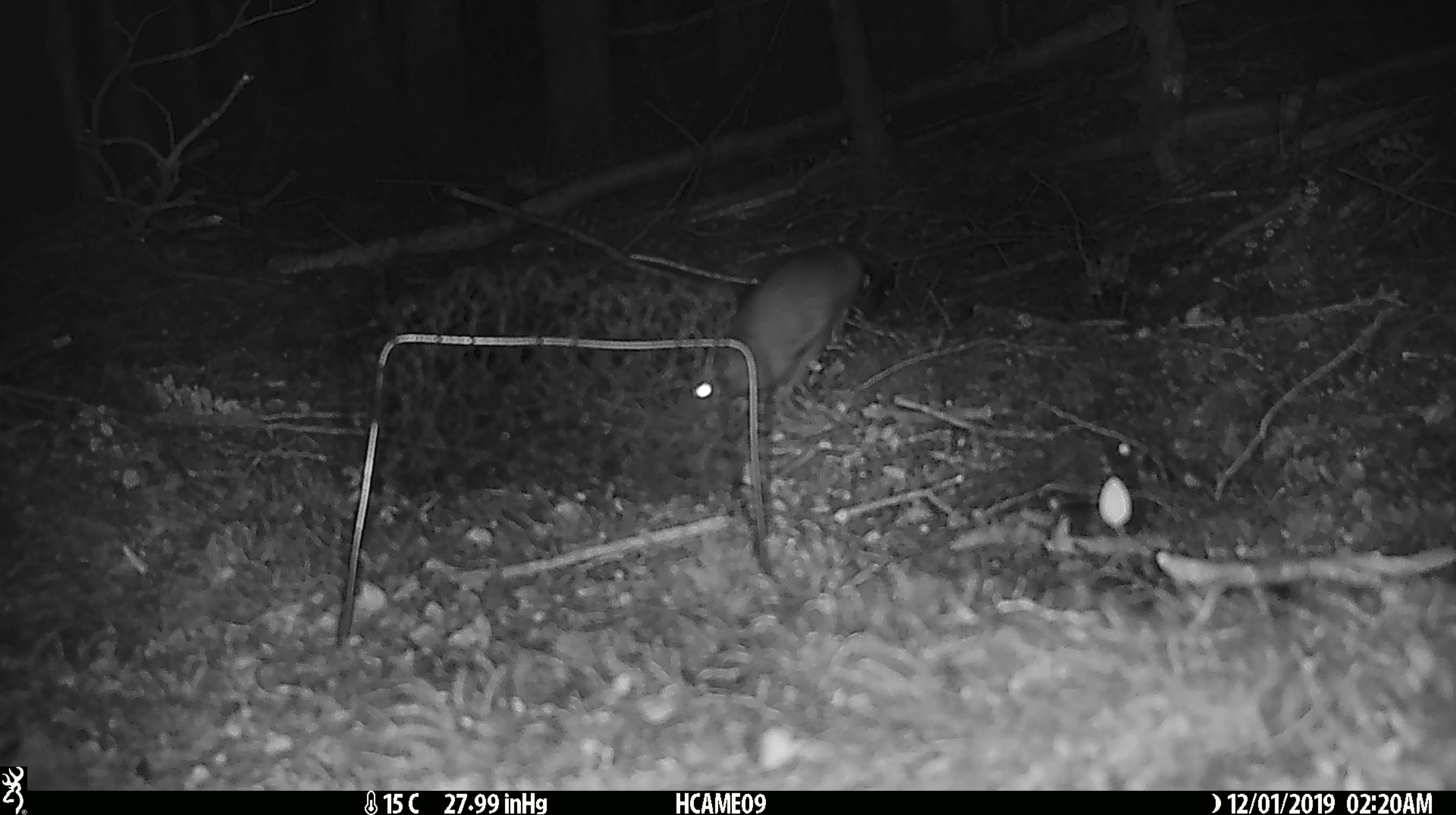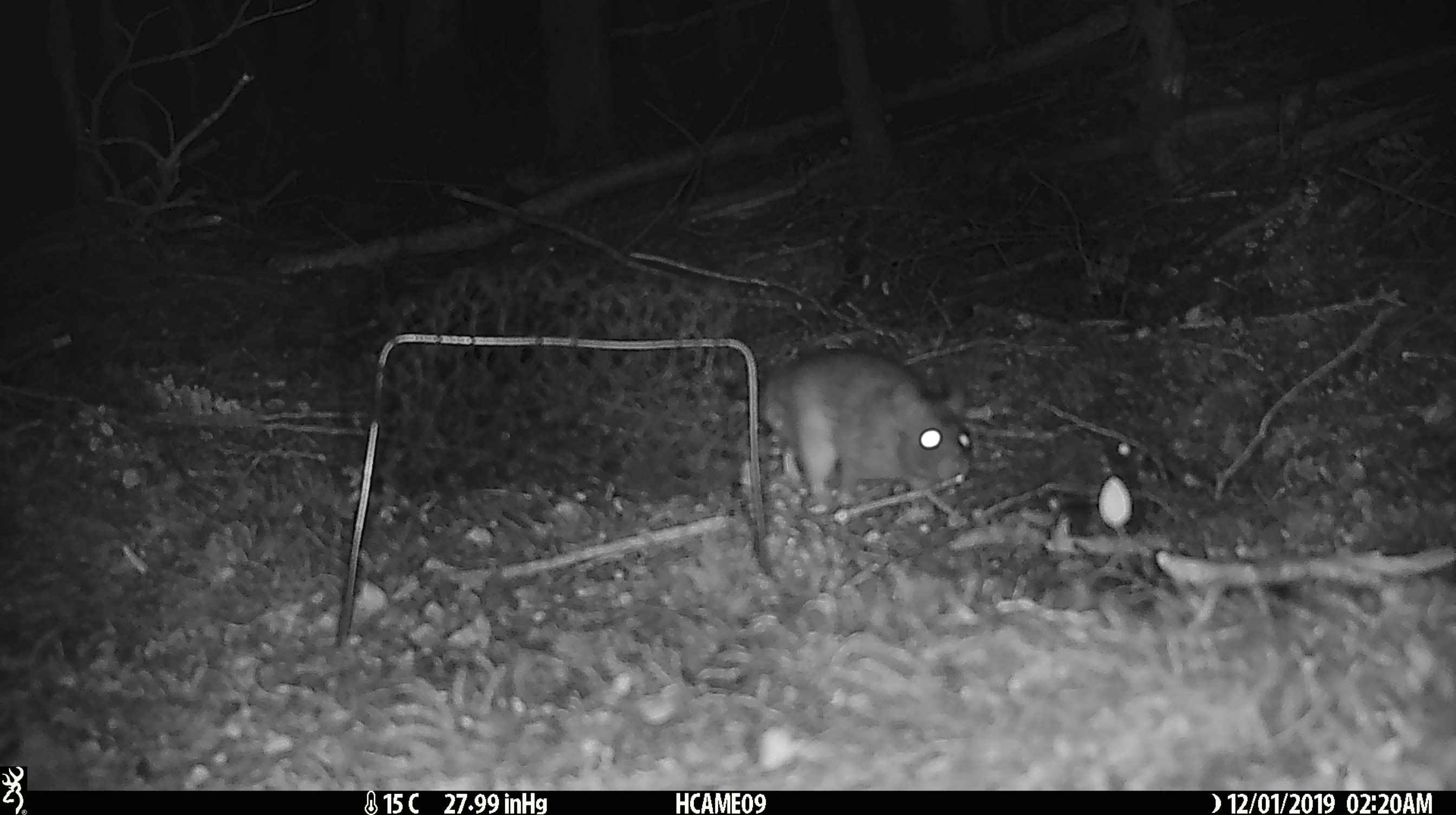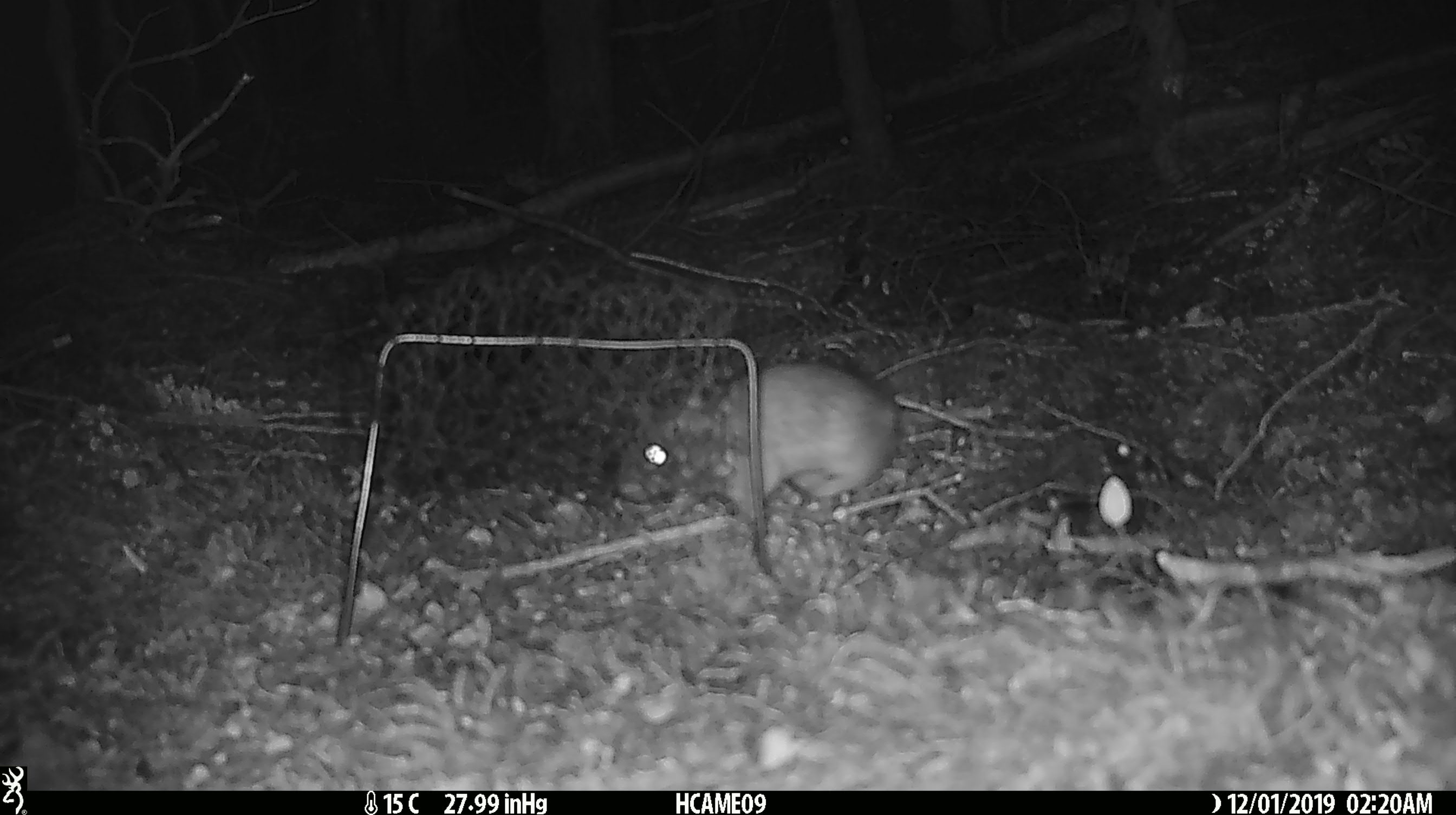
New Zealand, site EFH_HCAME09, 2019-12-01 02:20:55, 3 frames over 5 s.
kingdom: Animalia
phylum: Chordata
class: Mammalia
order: Rodentia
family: Muridae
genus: Rattus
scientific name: Rattus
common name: rat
Rat (Rattus).